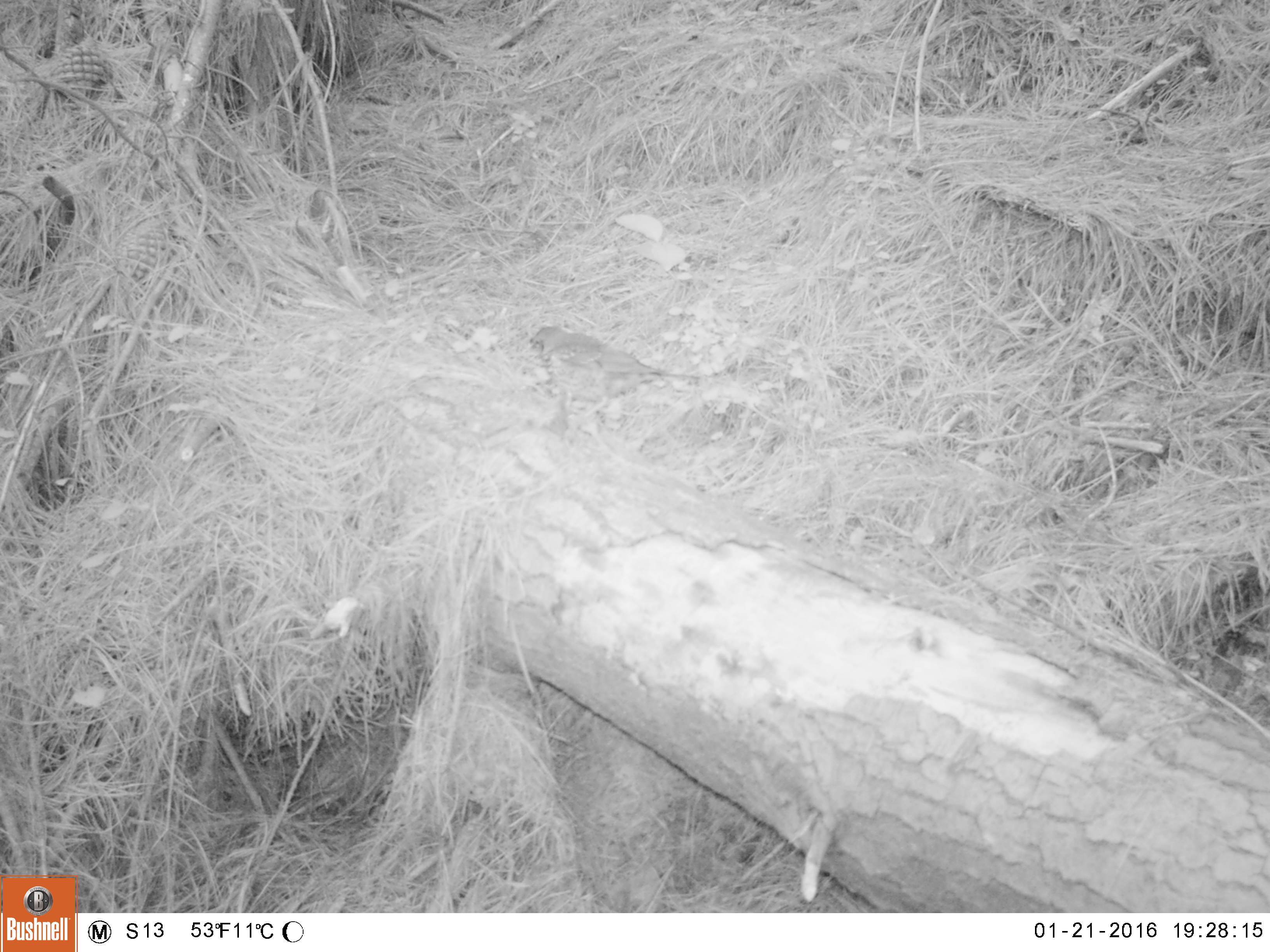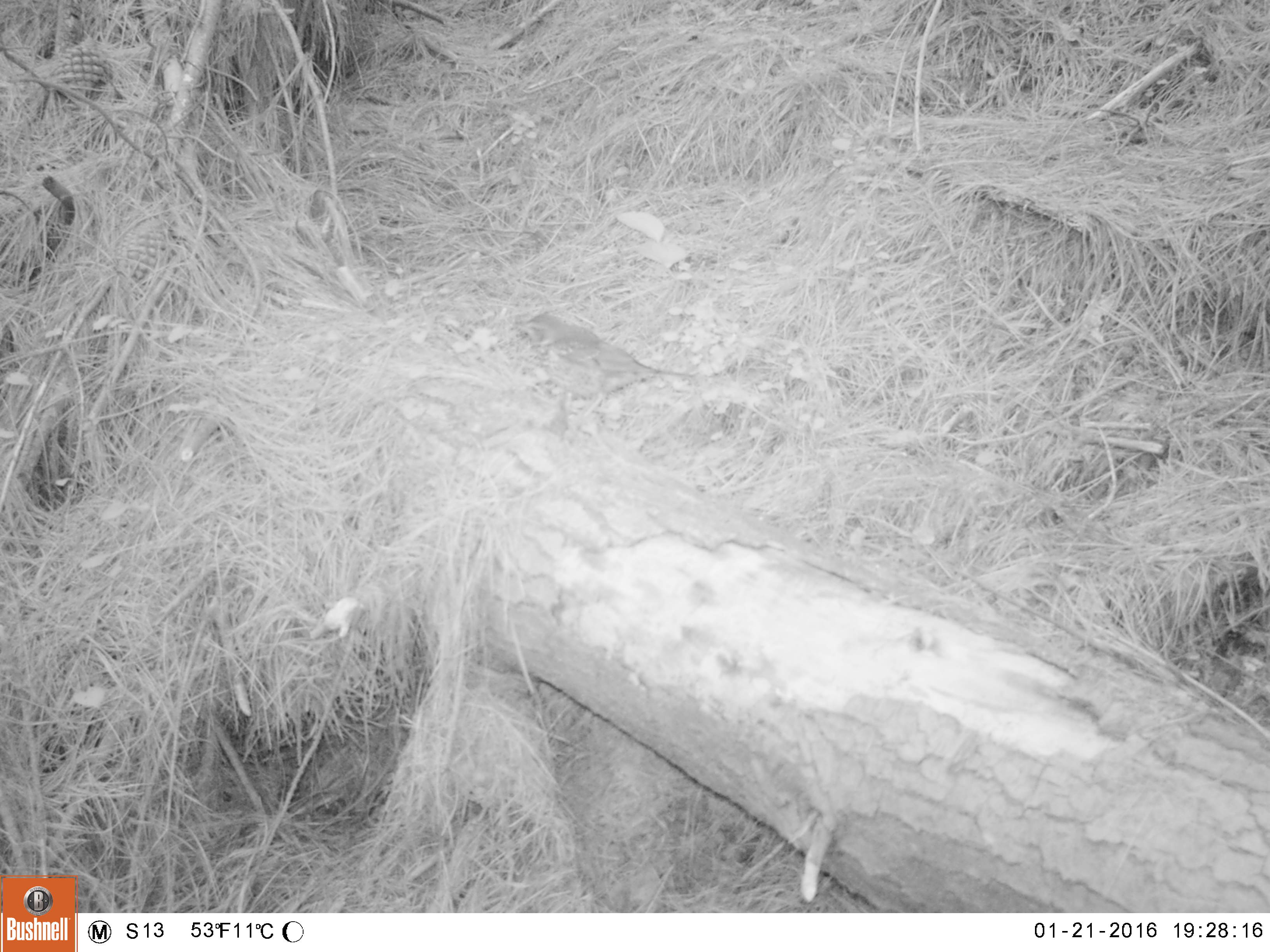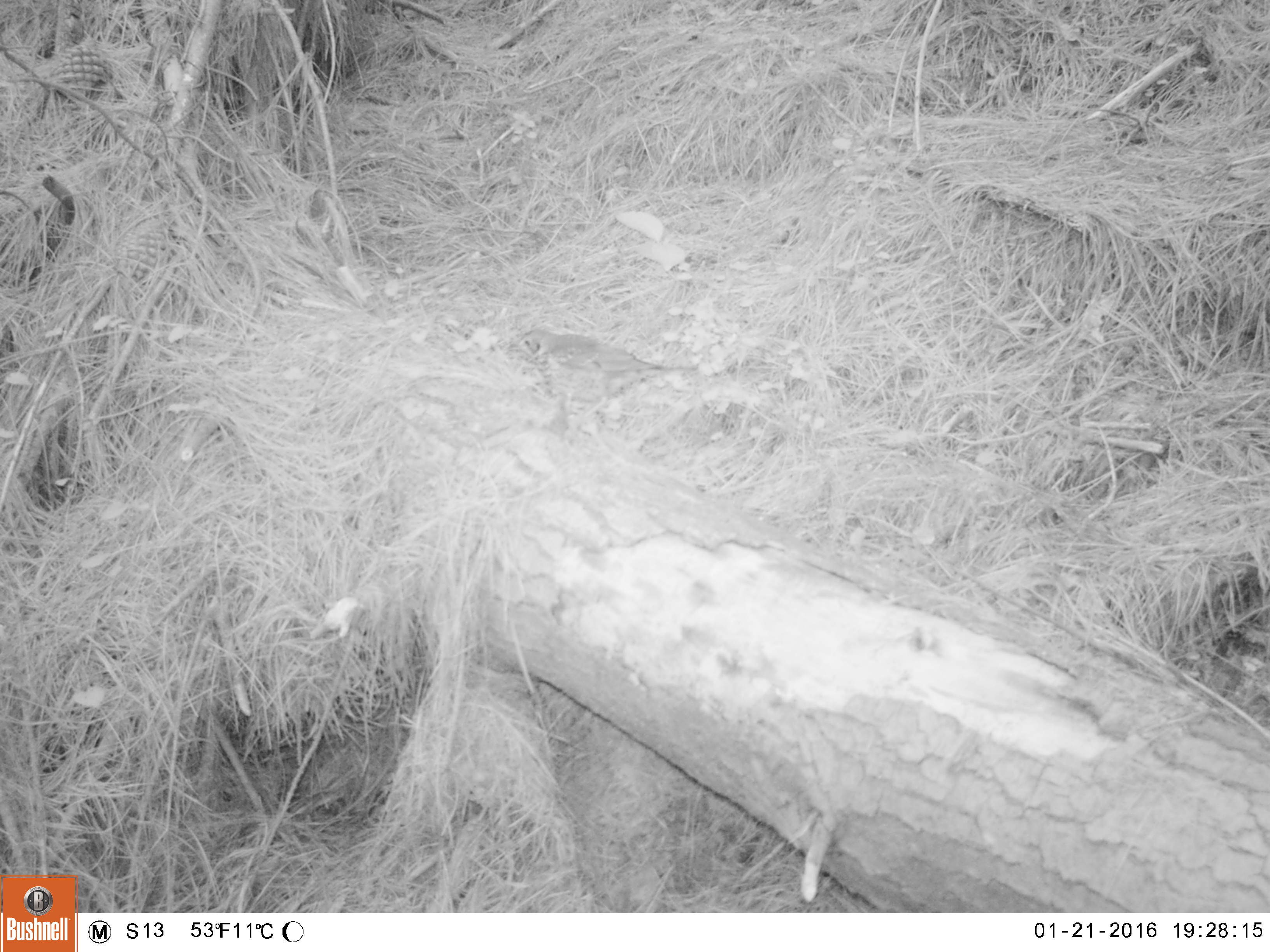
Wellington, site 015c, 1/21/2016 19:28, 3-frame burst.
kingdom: Animalia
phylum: Chordata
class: Aves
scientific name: Aves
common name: bird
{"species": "bird (Aves)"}